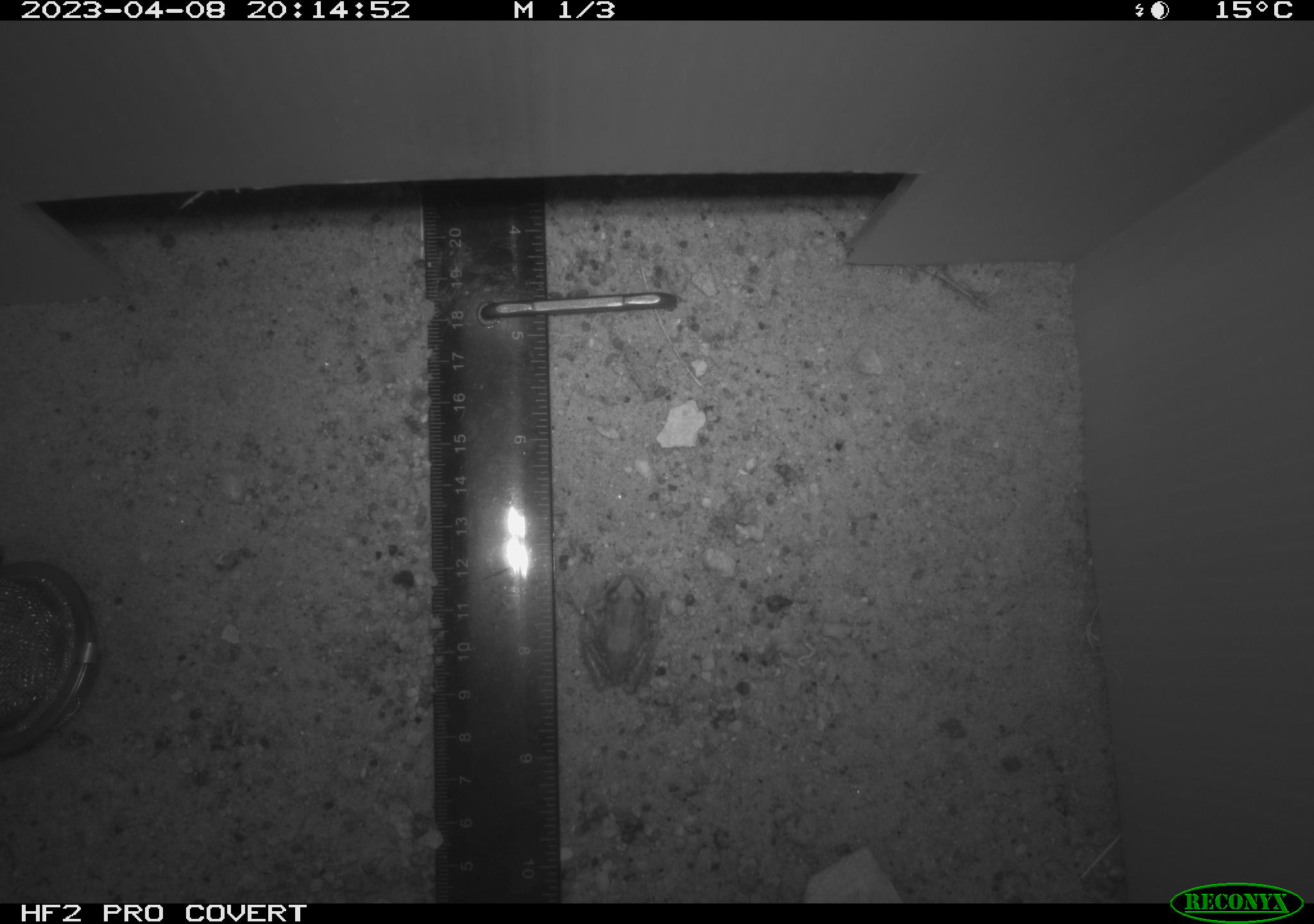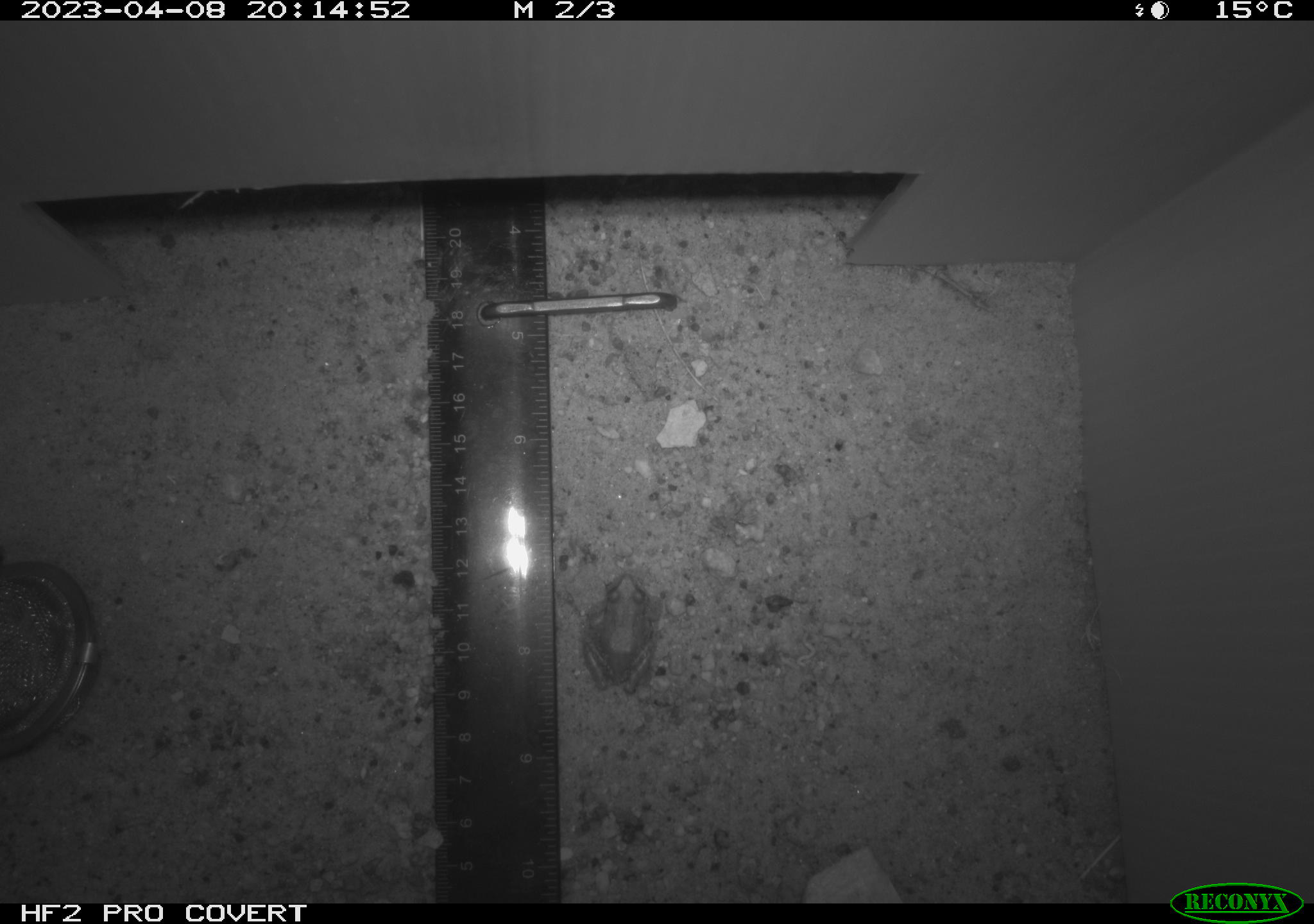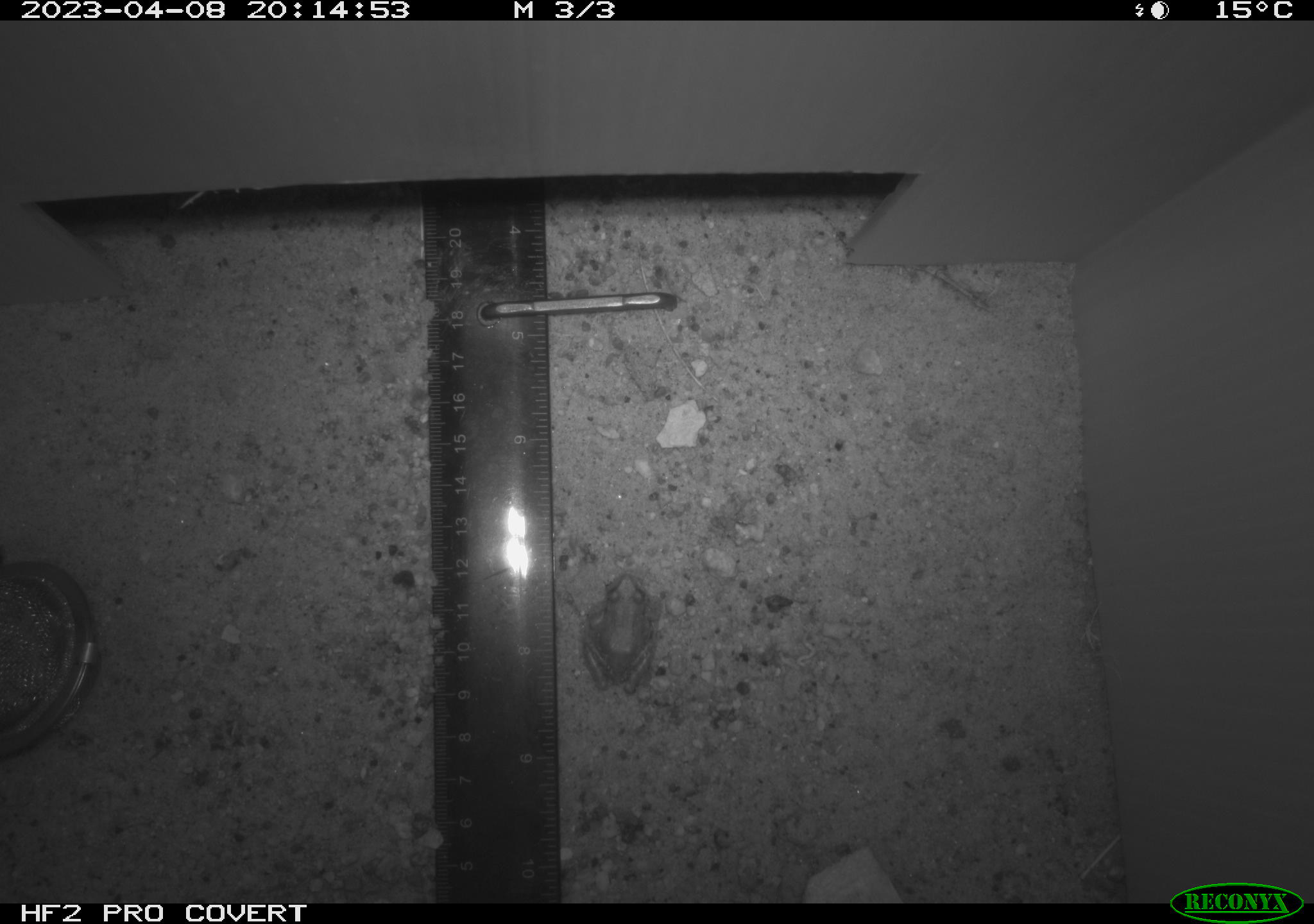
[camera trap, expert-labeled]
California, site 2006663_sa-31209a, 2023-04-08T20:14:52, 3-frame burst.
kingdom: Animalia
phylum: Chordata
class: Amphibia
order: Anura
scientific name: Anura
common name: frogs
Frogs (Anura).